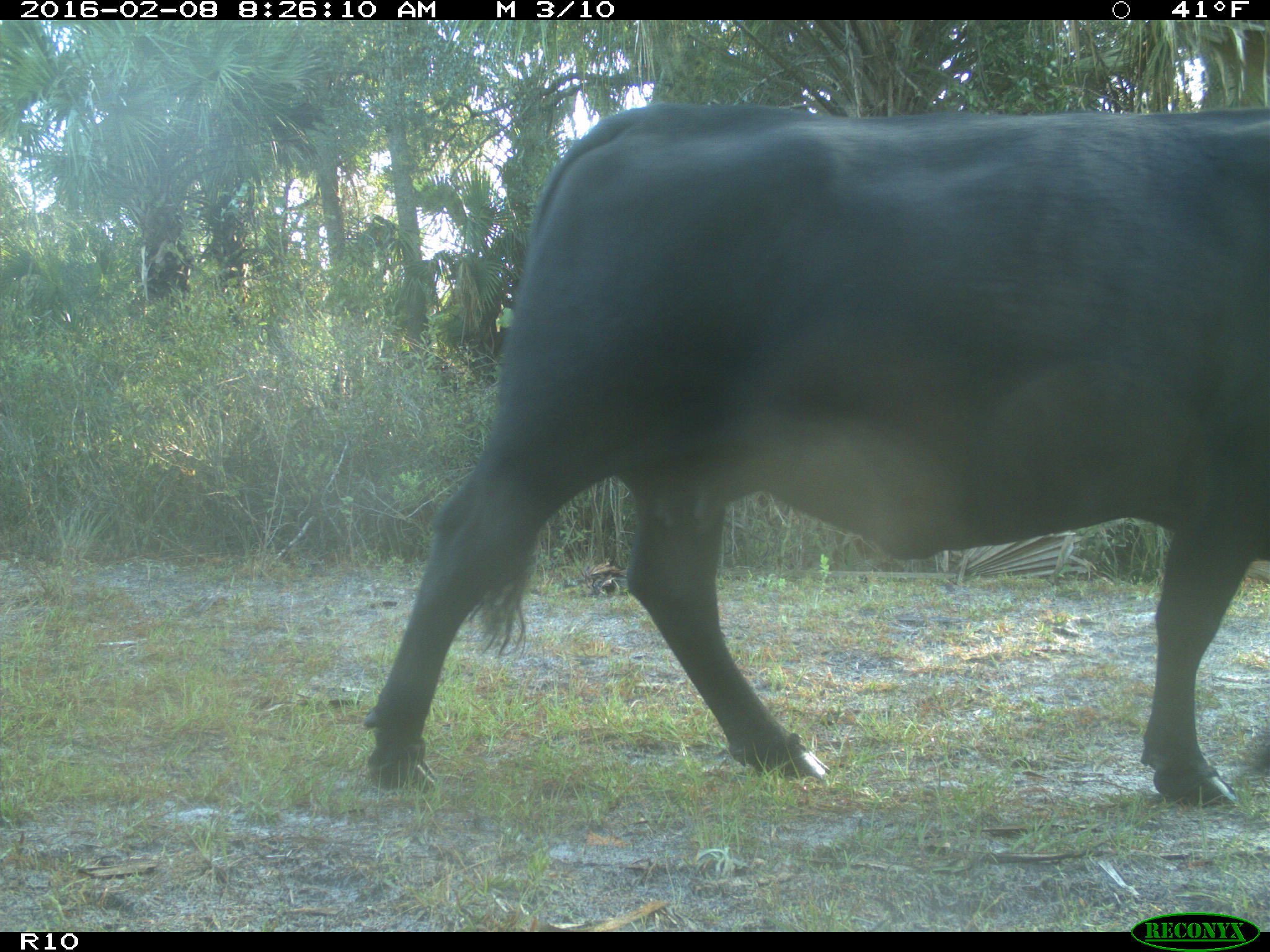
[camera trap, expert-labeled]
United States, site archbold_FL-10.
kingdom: Animalia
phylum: Chordata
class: Mammalia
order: Artiodactyla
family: Bovidae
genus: Bos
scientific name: Bos taurus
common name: domestic cow